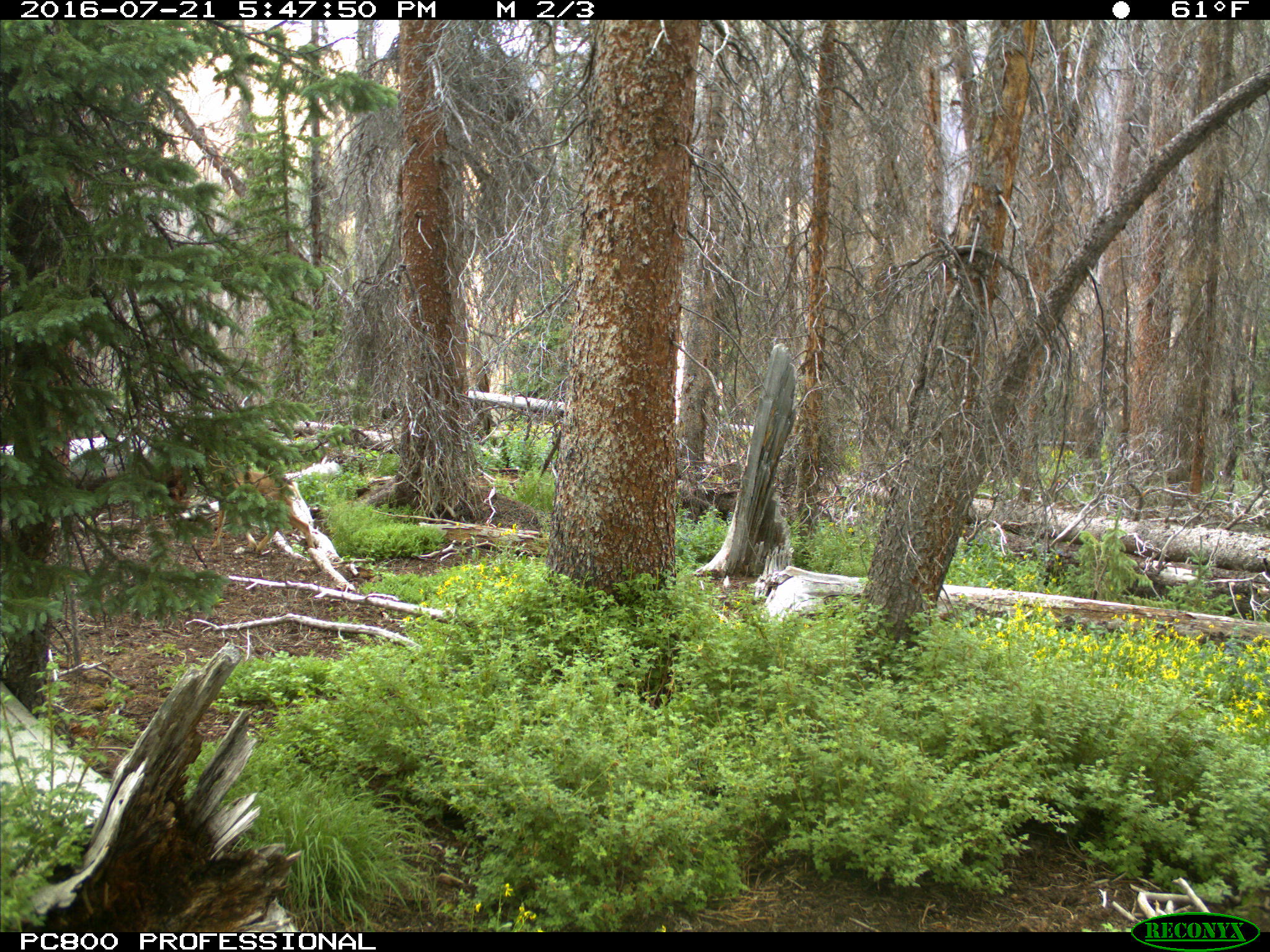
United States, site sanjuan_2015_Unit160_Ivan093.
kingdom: Animalia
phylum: Chordata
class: Mammalia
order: Artiodactyla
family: Cervidae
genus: Odocoileus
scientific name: Odocoileus hemionus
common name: mule deer